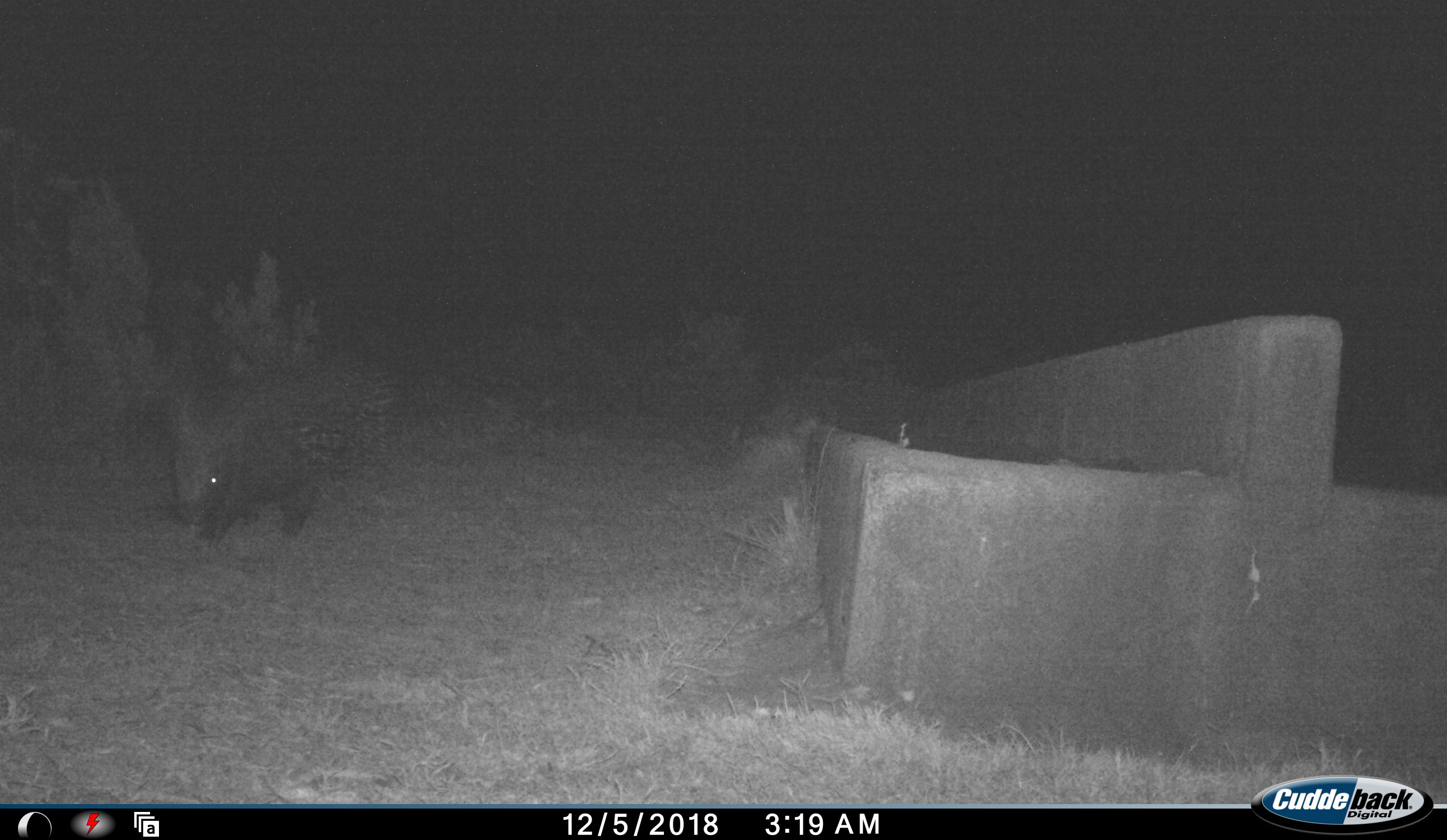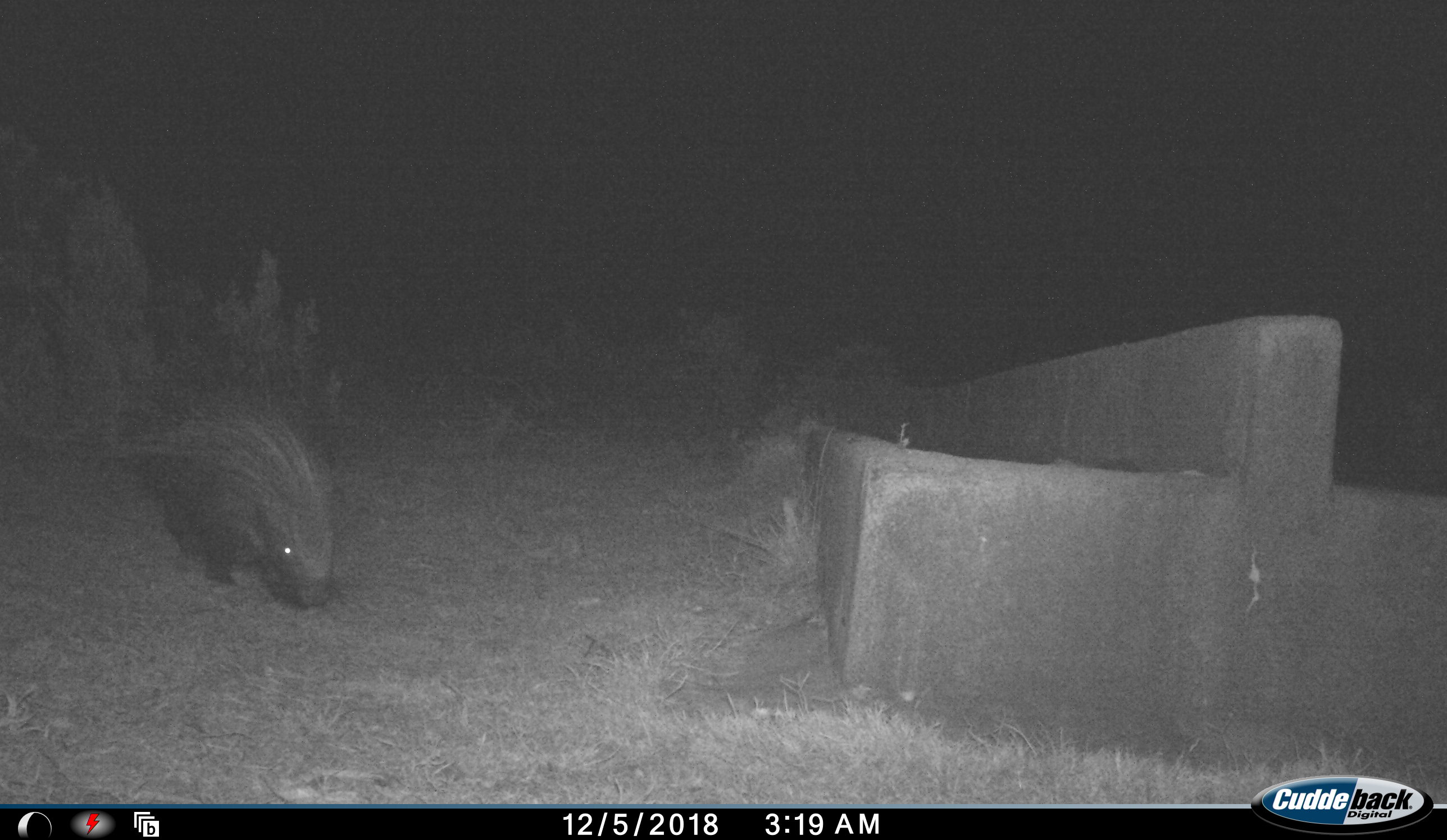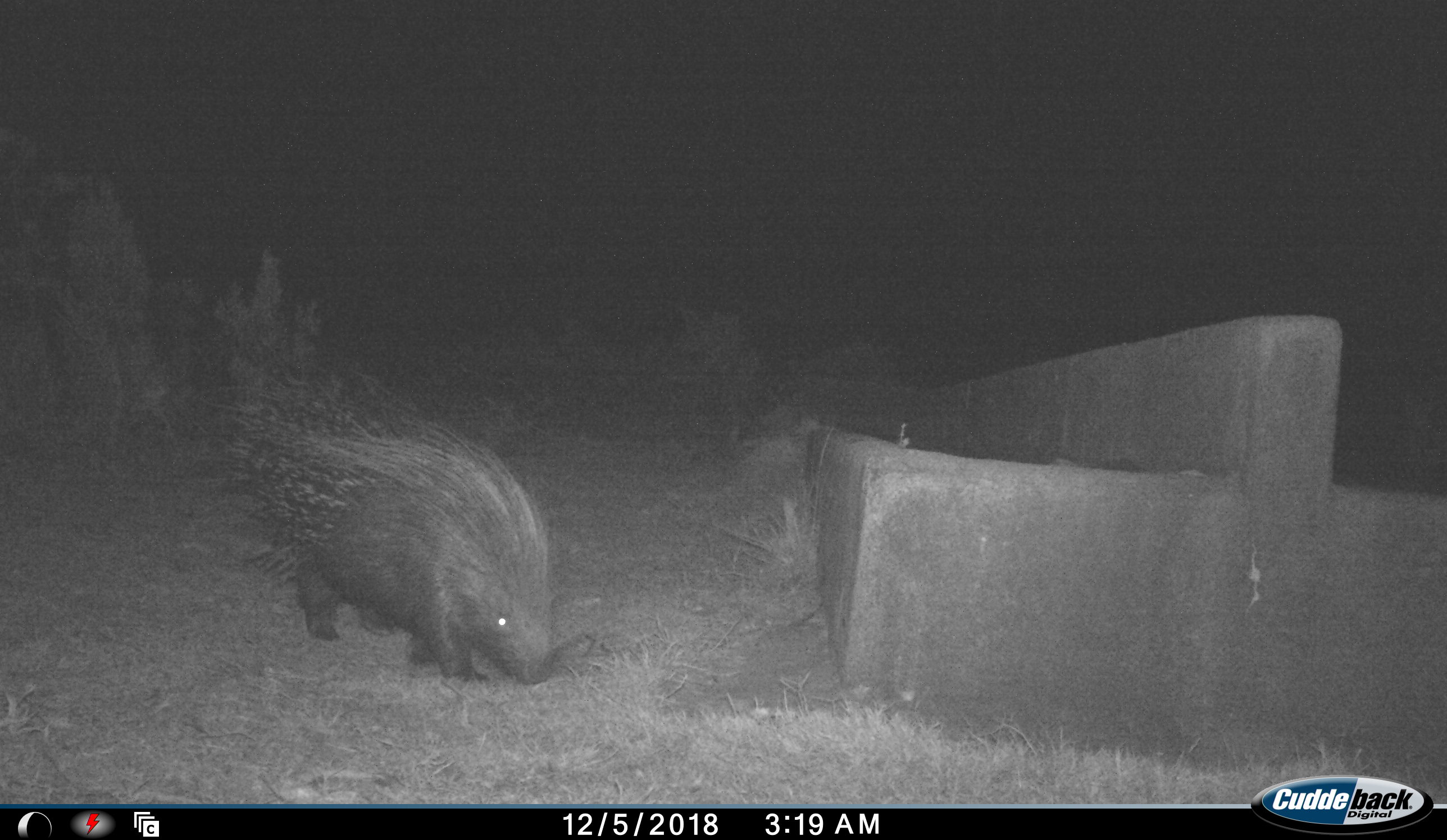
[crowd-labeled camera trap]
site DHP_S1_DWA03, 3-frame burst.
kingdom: Animalia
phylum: Chordata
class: Mammalia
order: Rodentia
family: Hystricidae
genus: Hystrix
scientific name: Hystrix cristata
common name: crested porcupine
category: porcupine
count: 1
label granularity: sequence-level